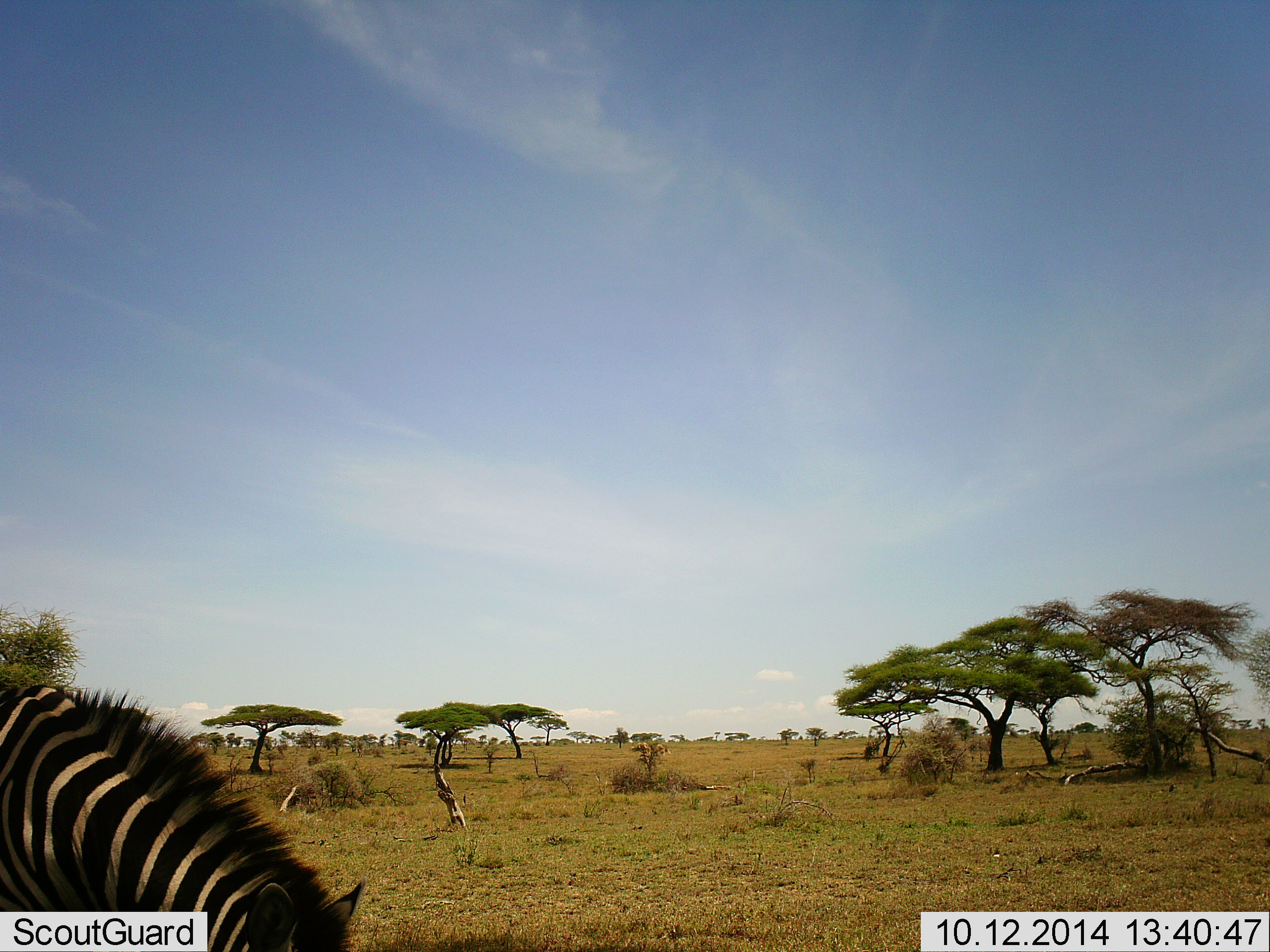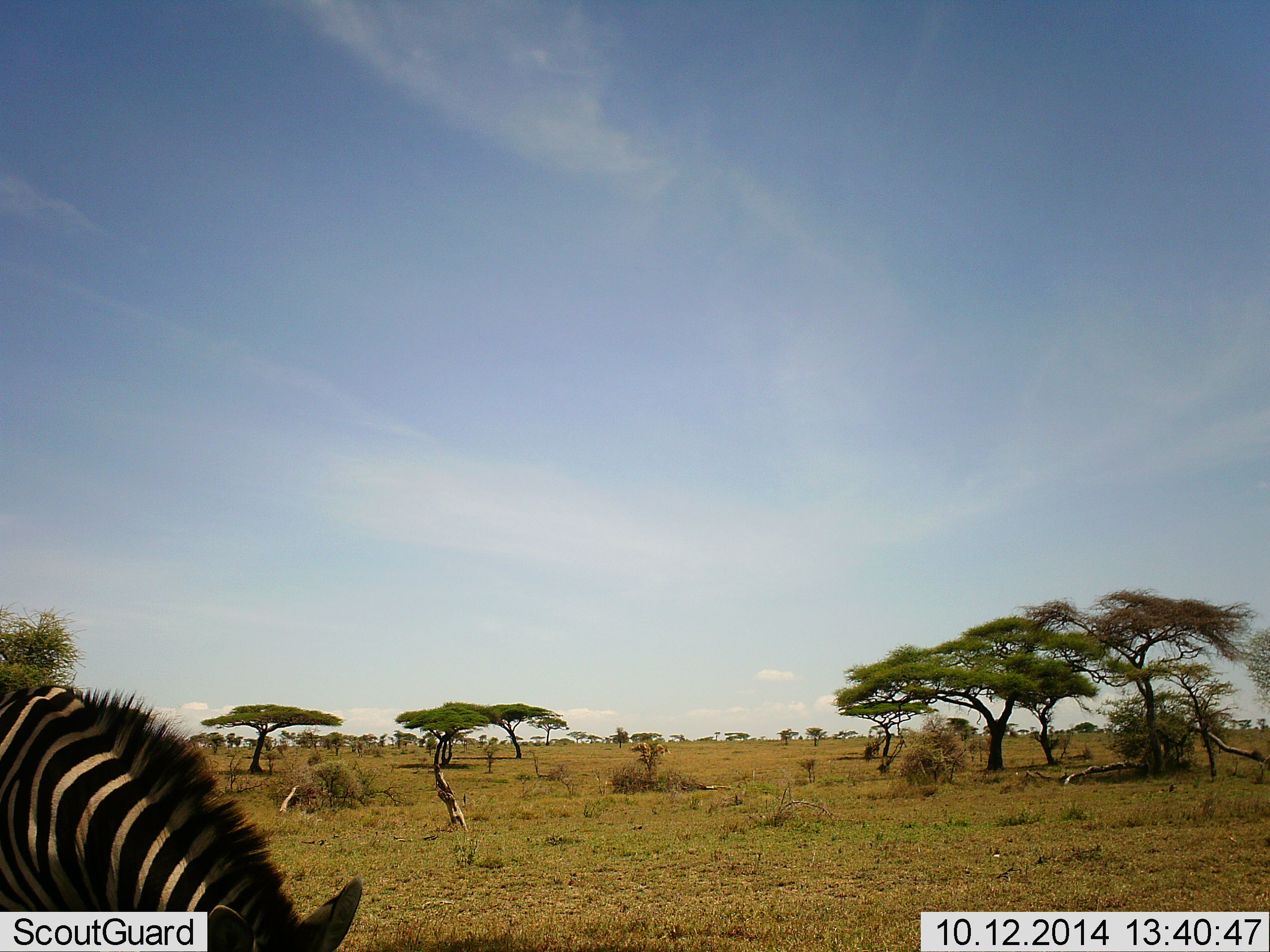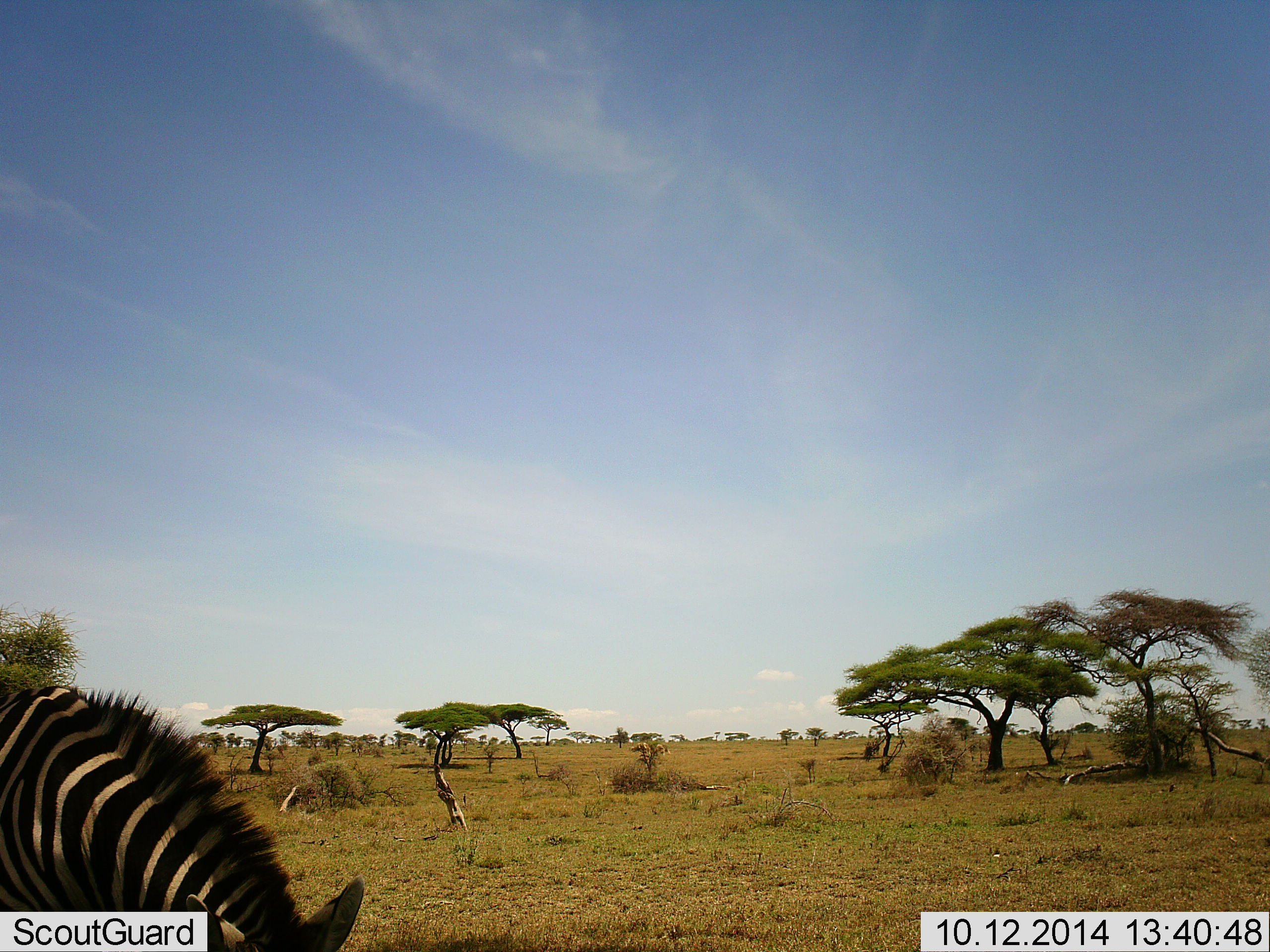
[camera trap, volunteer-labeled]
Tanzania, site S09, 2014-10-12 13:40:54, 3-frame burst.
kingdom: Animalia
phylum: Chordata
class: Mammalia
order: Perissodactyla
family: Equidae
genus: Equus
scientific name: Equus quagga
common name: plains zebra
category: zebra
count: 1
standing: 10%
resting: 0%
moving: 0%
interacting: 0%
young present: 10%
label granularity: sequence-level